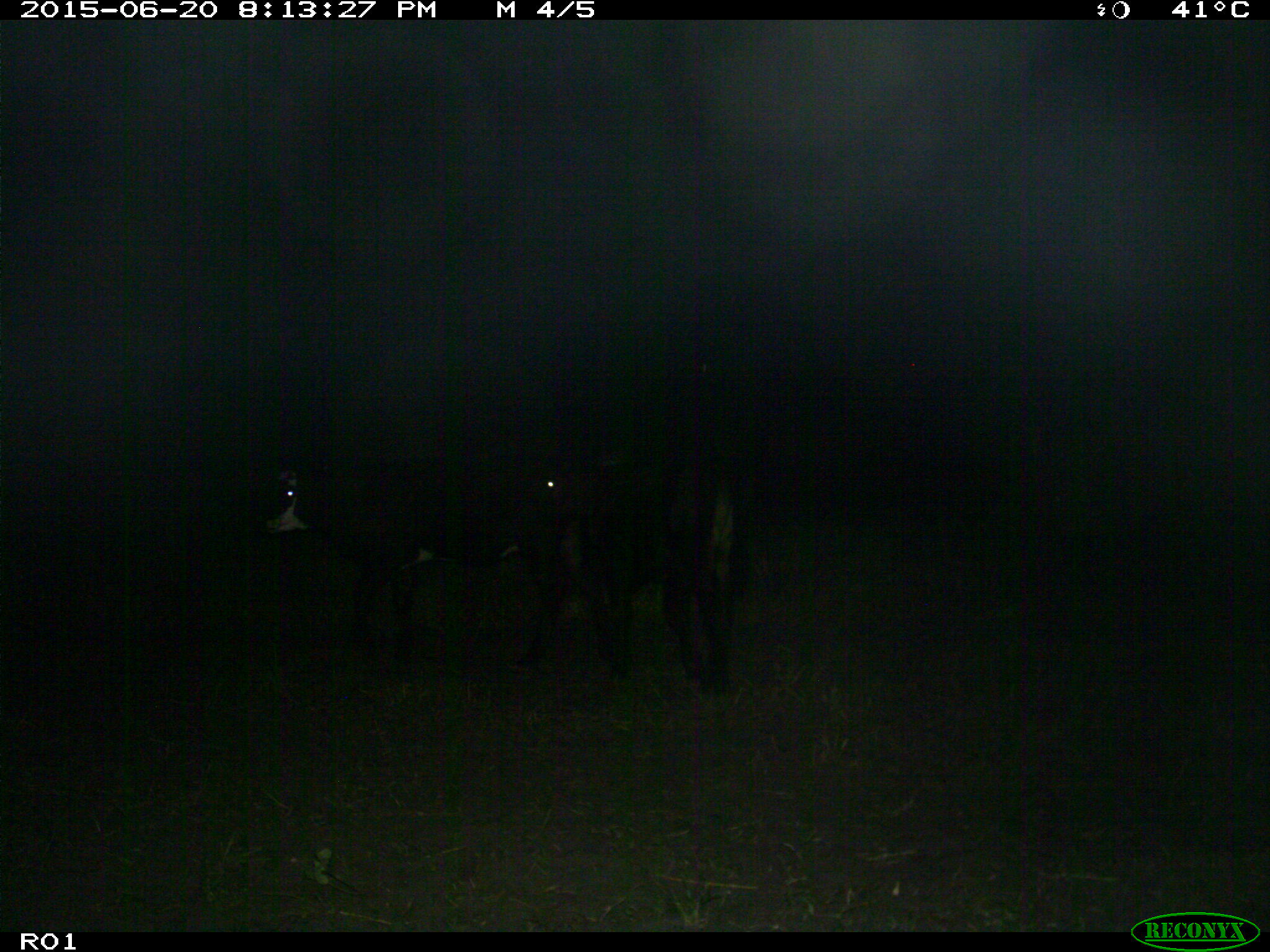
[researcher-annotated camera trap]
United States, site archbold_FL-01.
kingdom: Animalia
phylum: Chordata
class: Mammalia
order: Artiodactyla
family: Bovidae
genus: Bos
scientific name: Bos taurus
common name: domestic cow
Bos taurus (domestic cow).